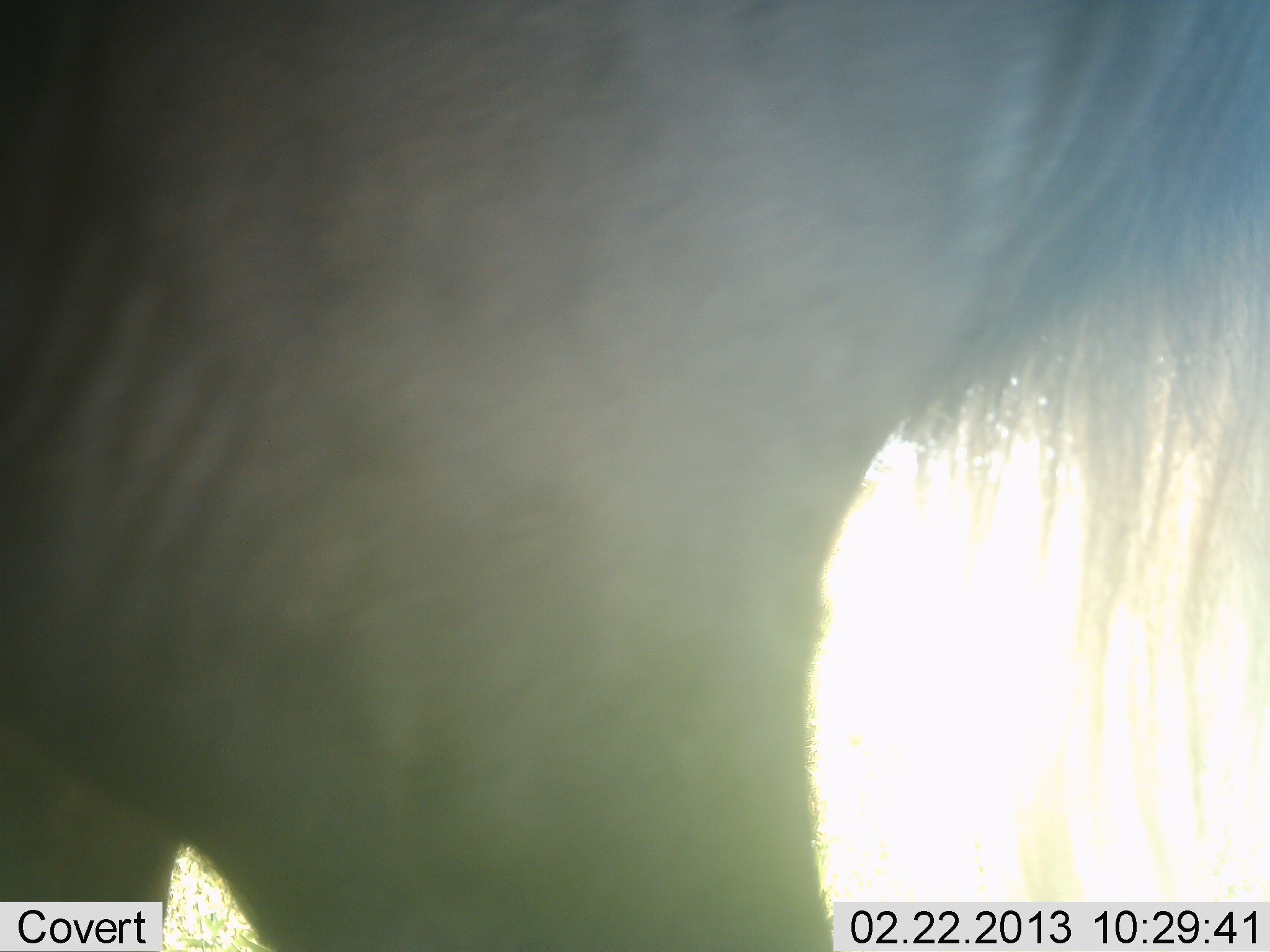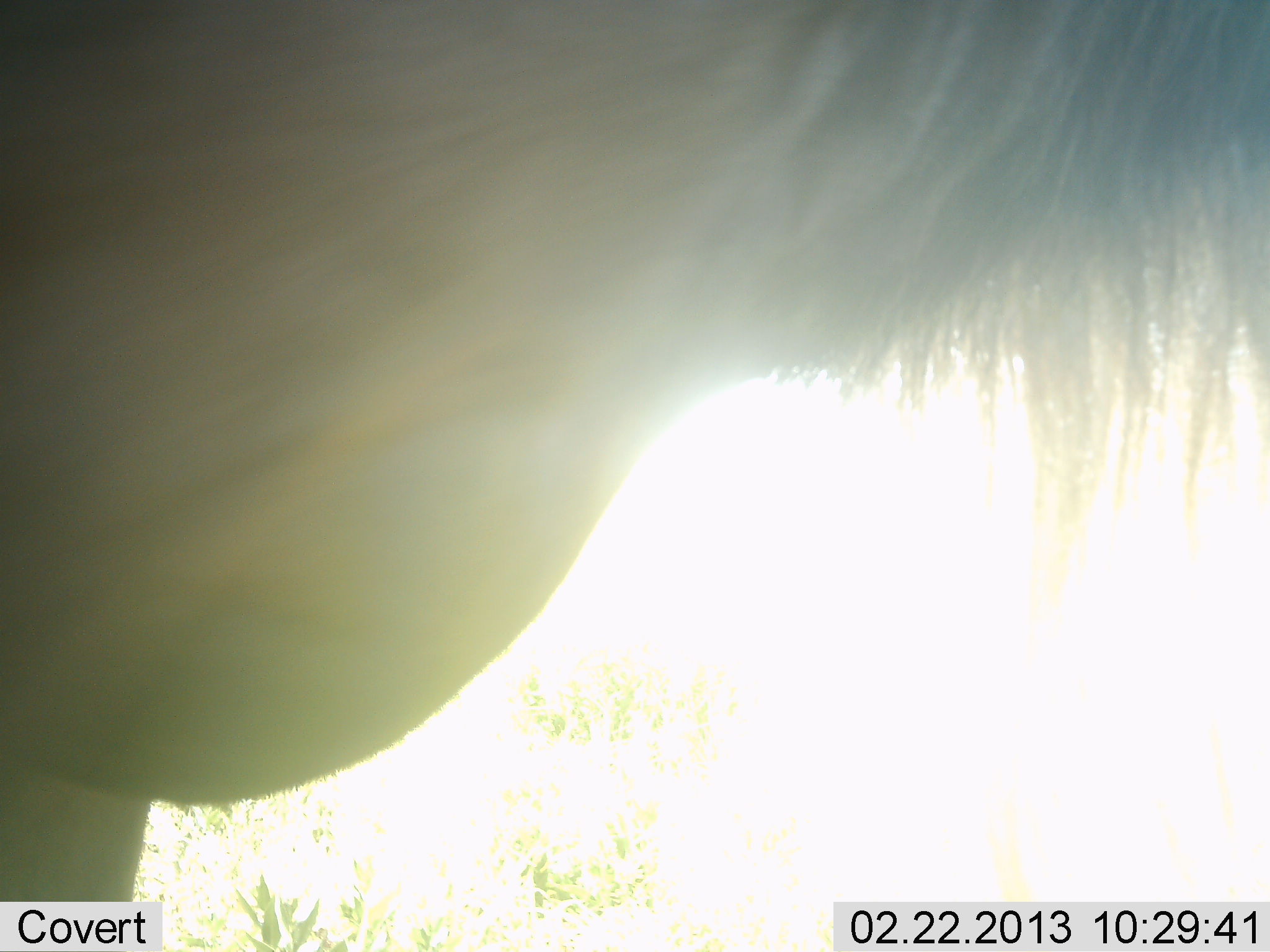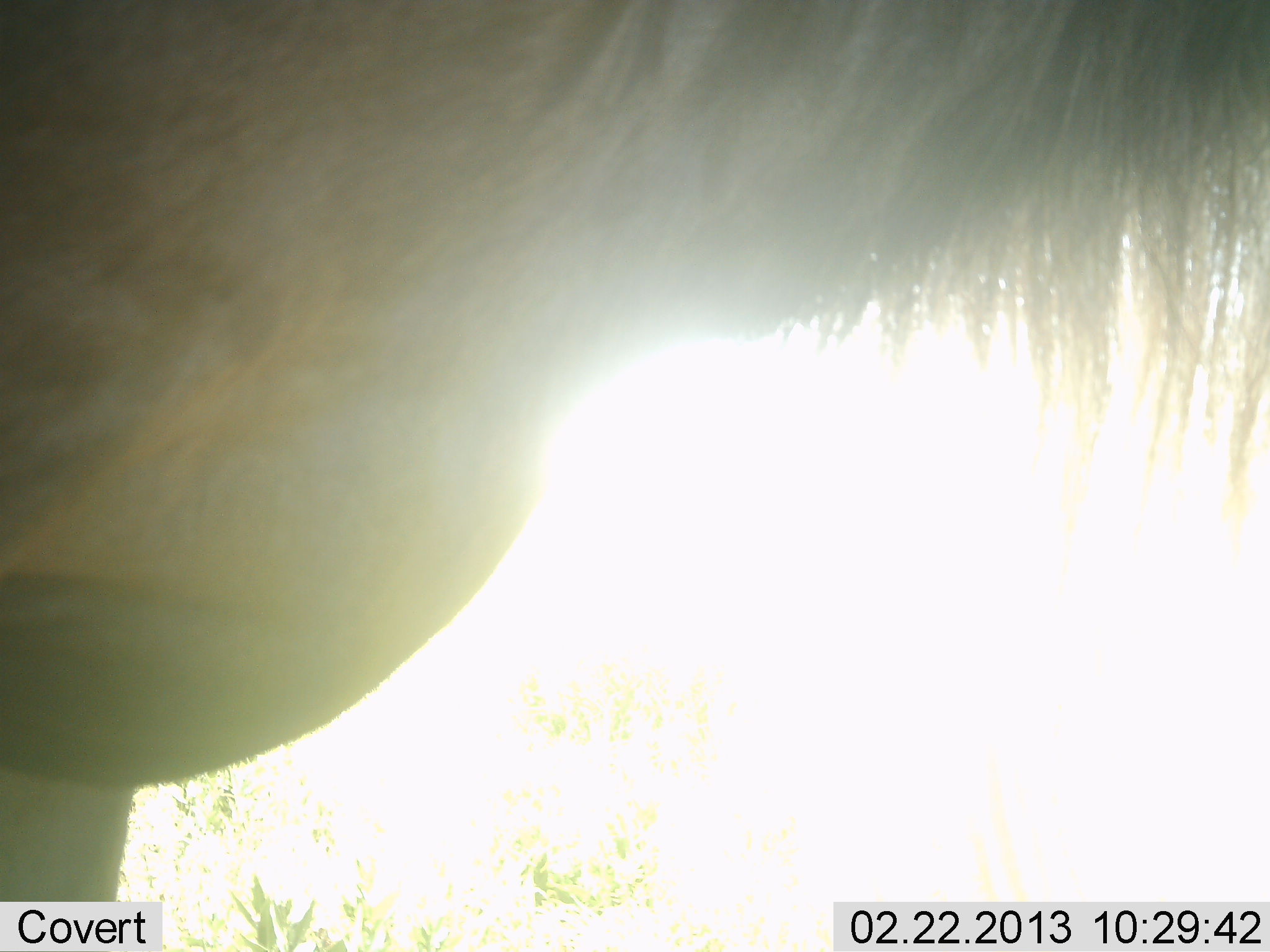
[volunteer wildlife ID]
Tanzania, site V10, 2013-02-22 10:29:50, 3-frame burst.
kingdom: Animalia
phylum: Chordata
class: Mammalia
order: Artiodactyla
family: Bovidae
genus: Connochaetes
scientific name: Connochaetes taurinus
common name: blue wildebeest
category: wildebeest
Wildebeest (blue wildebeest) (Connochaetes taurinus), count 1. Behavior (volunteer vote fractions): standing 69%, resting 0%, moving 38%, interacting 0%. Young present (vote fraction): 0%. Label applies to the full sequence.